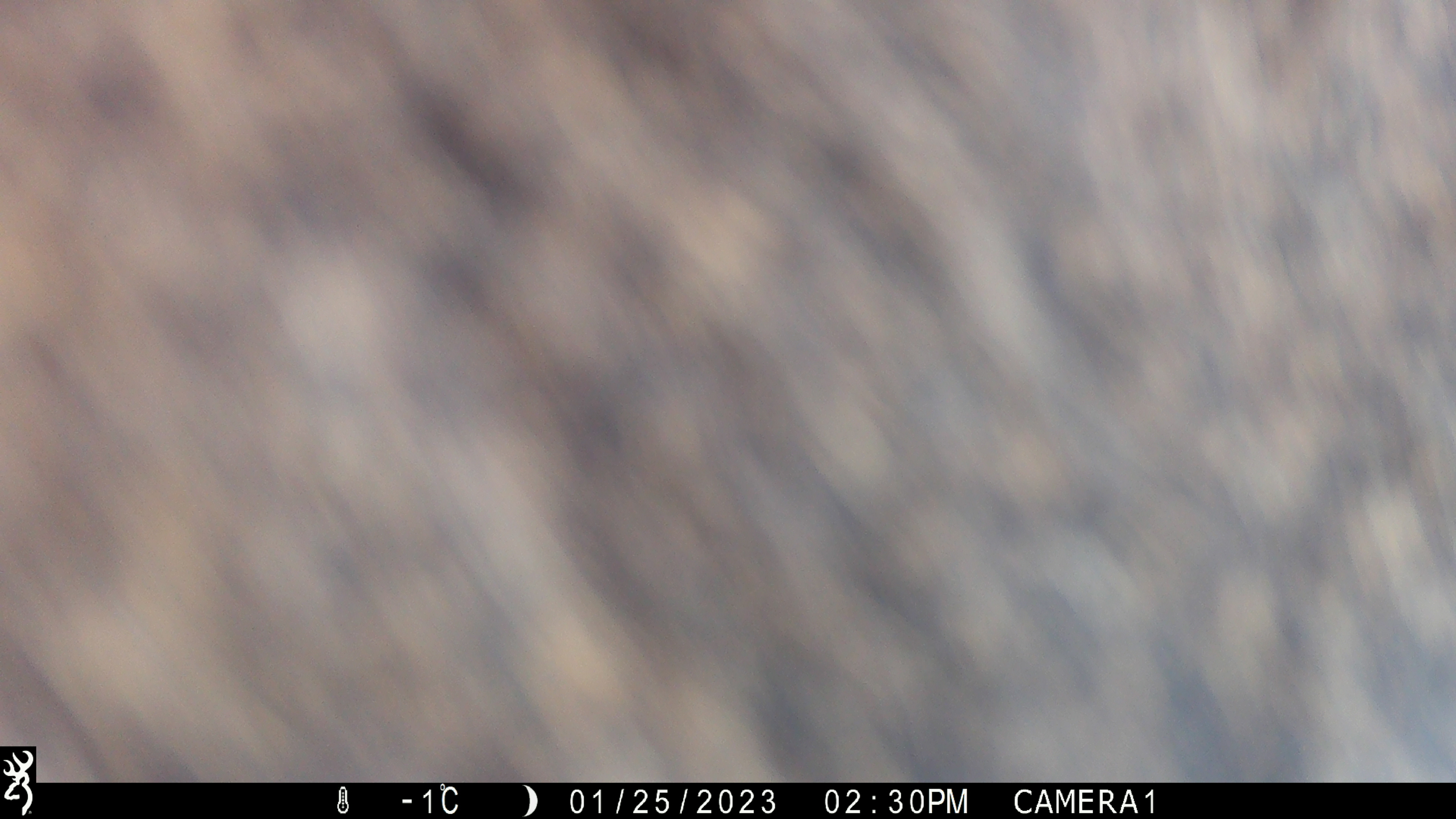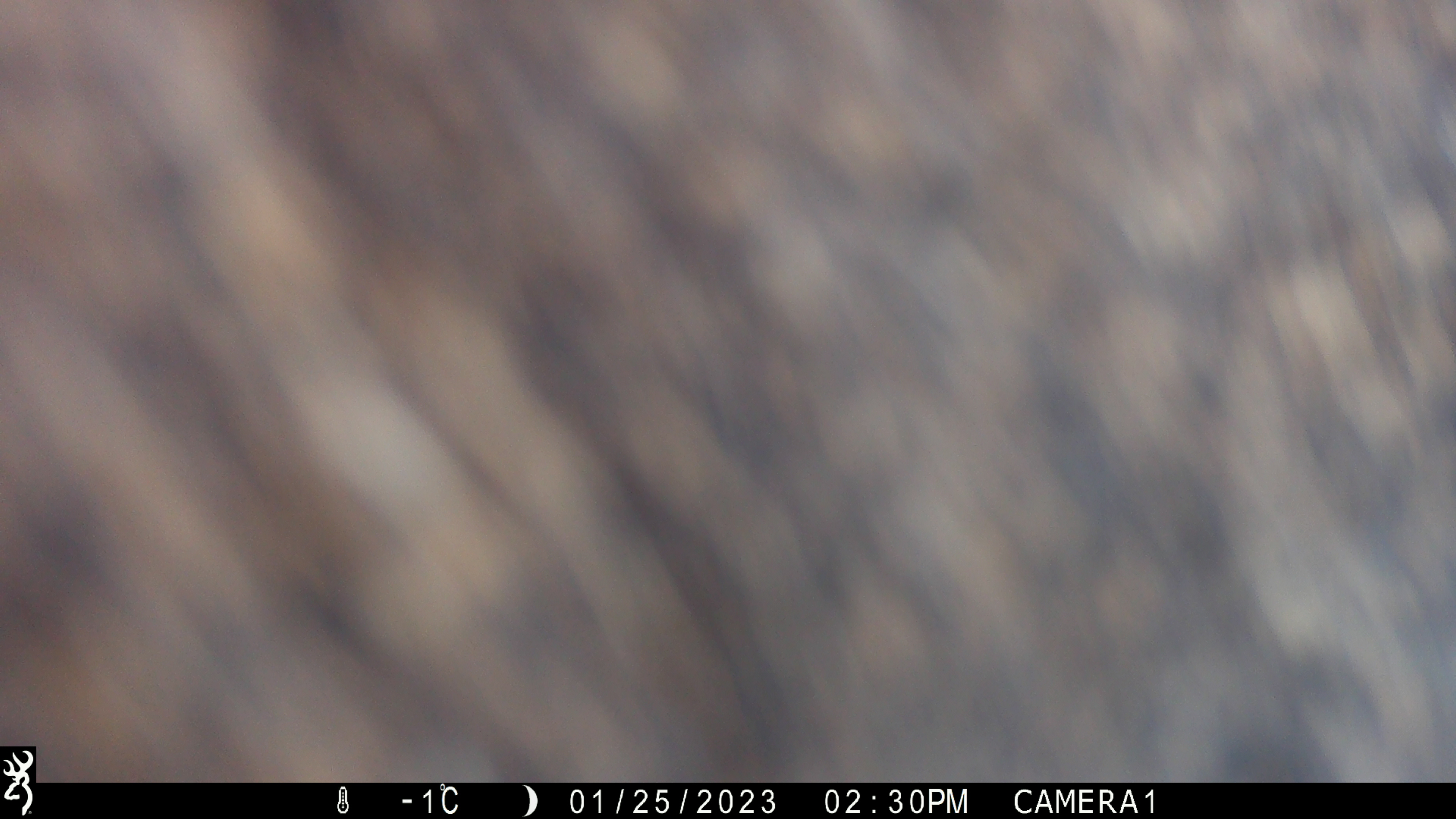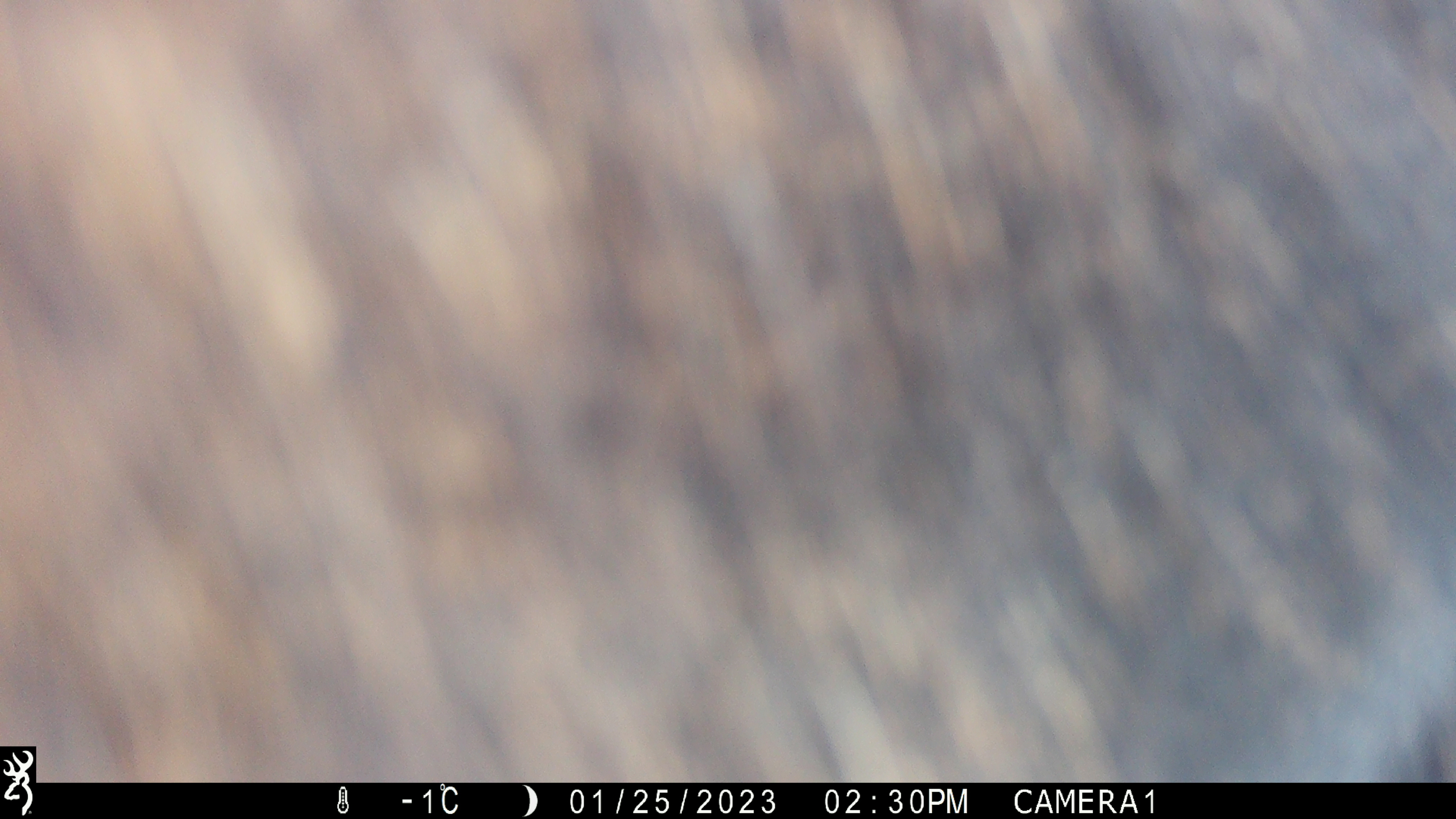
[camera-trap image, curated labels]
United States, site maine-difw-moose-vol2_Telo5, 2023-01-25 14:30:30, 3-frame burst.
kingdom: Animalia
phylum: Chordata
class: Mammalia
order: Artiodactyla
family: Cervidae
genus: Alces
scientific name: Alces alces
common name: moose